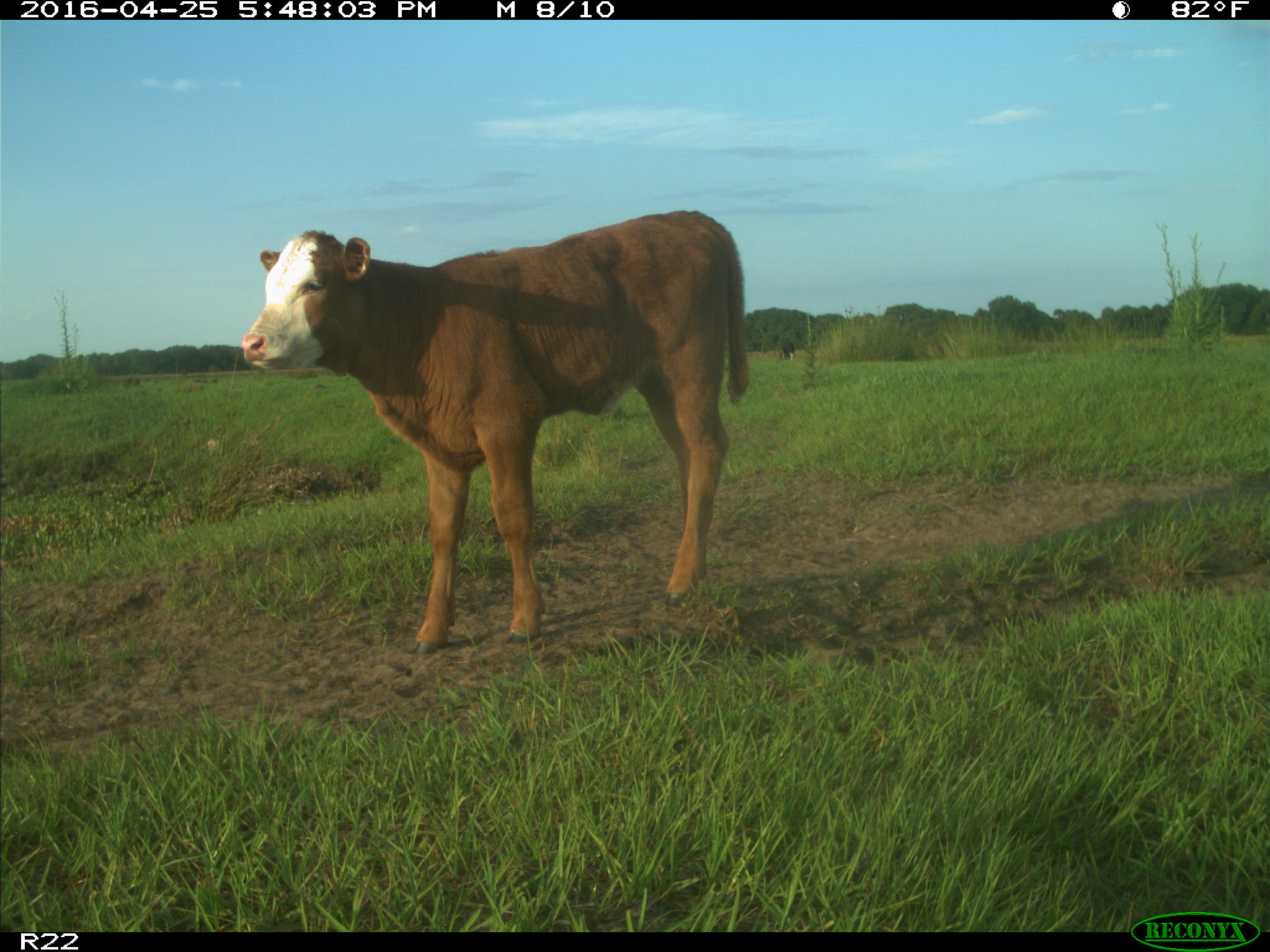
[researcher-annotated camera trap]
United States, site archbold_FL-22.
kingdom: Animalia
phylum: Chordata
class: Mammalia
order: Artiodactyla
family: Bovidae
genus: Bos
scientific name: Bos taurus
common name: domestic cow